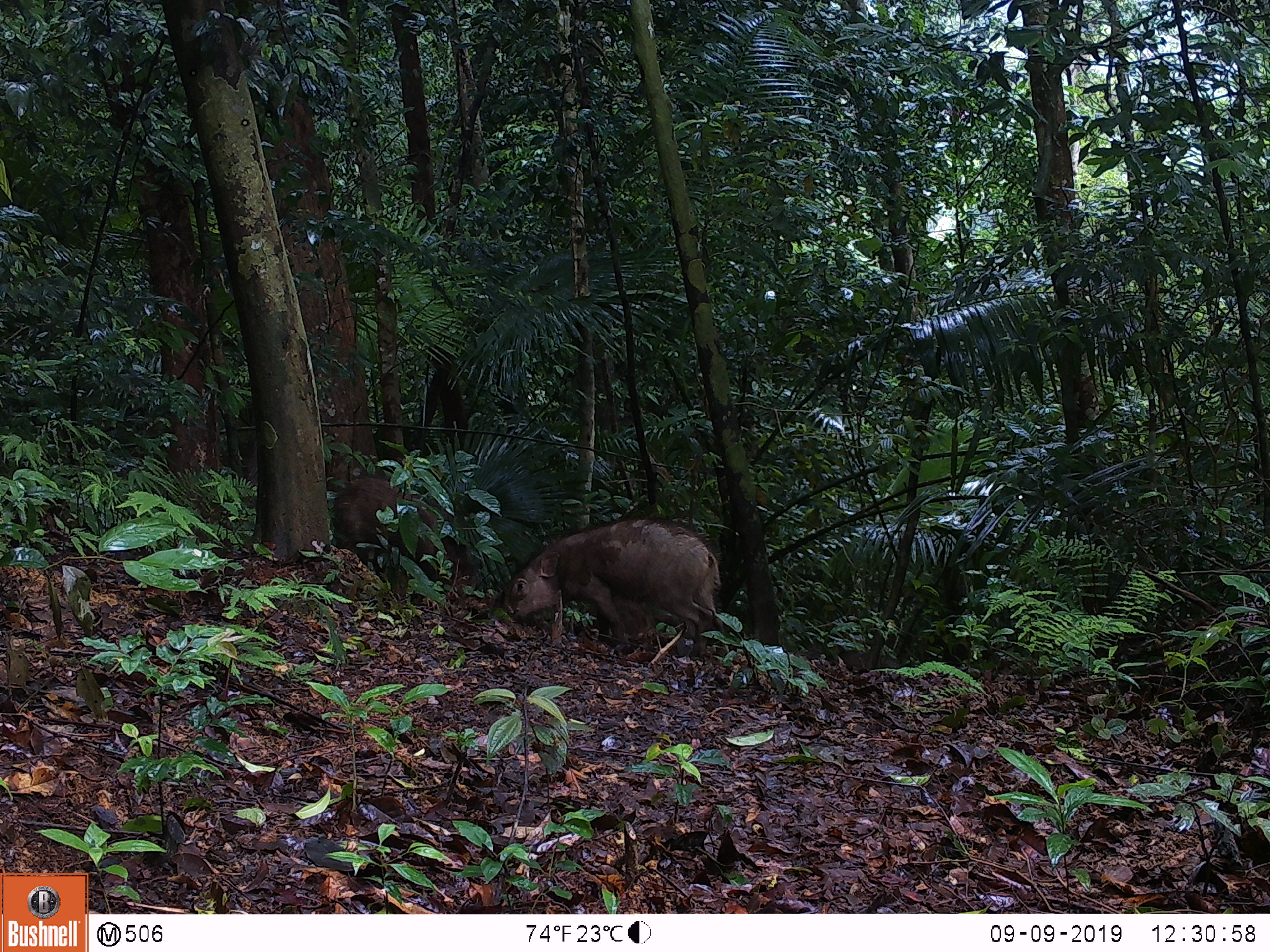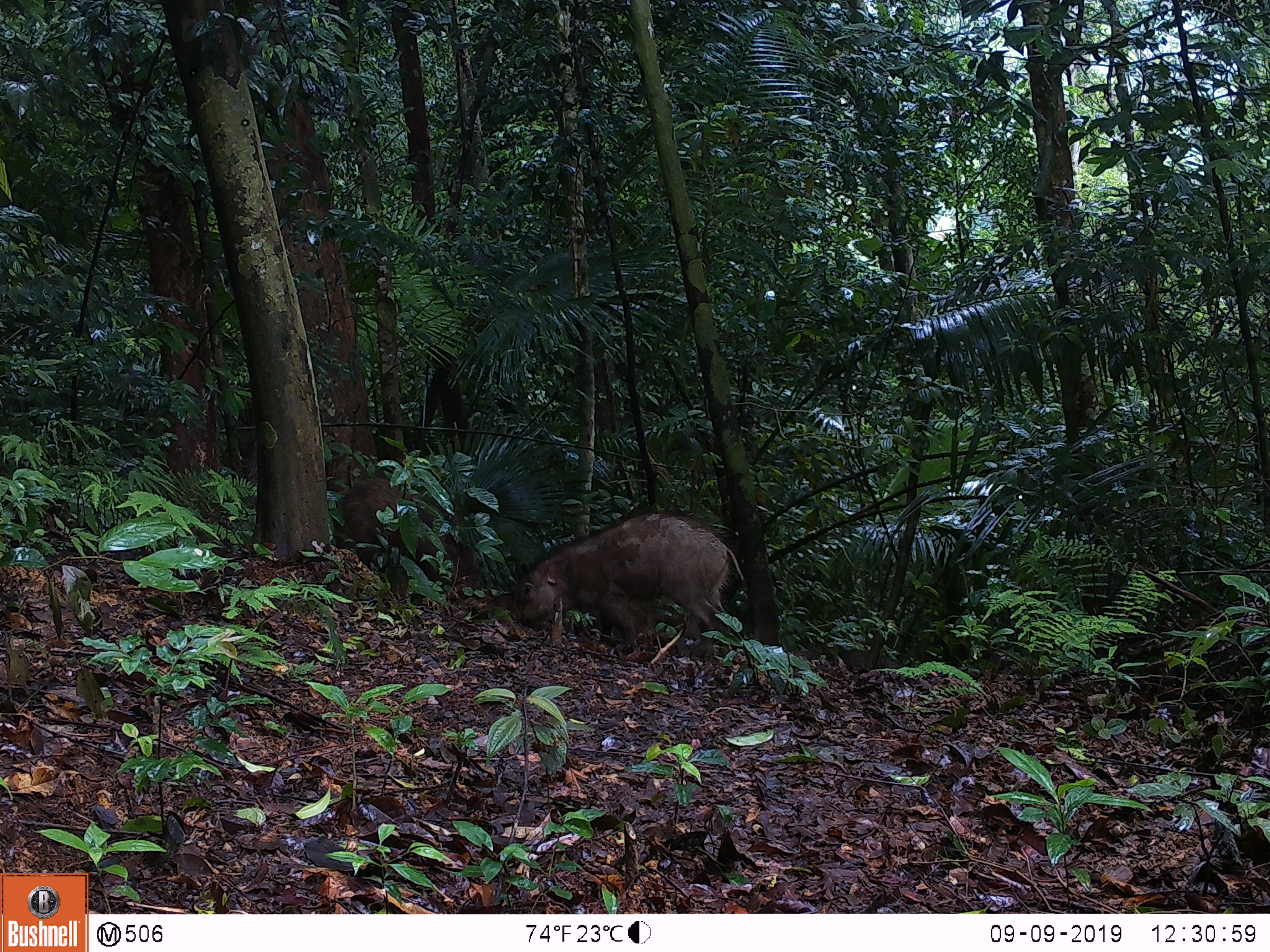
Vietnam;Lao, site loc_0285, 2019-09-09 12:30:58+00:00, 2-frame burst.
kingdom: Animalia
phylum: Chordata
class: Mammalia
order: Artiodactyla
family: Suidae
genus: Sus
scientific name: Sus scrofa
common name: eurasian wild pig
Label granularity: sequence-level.